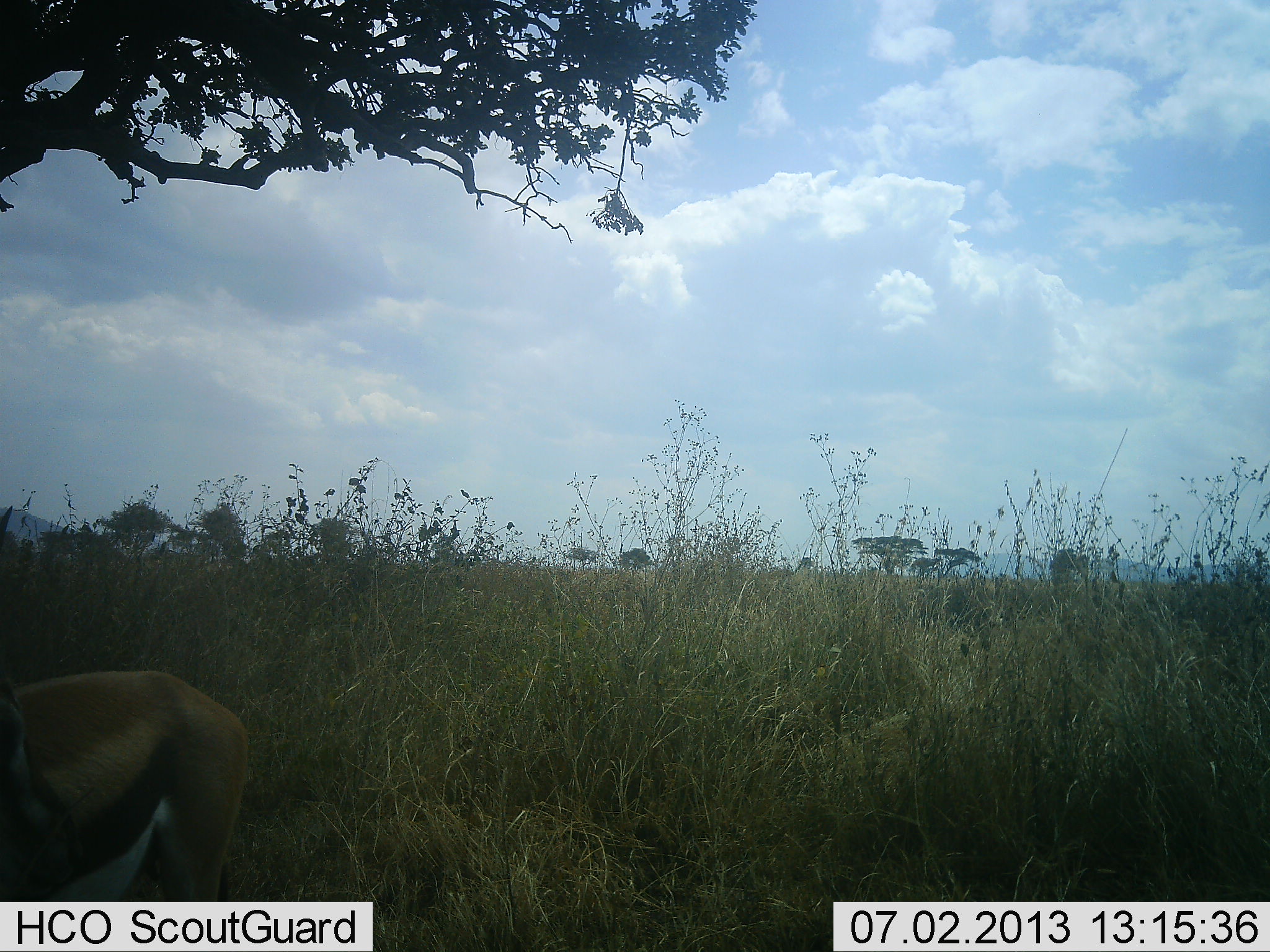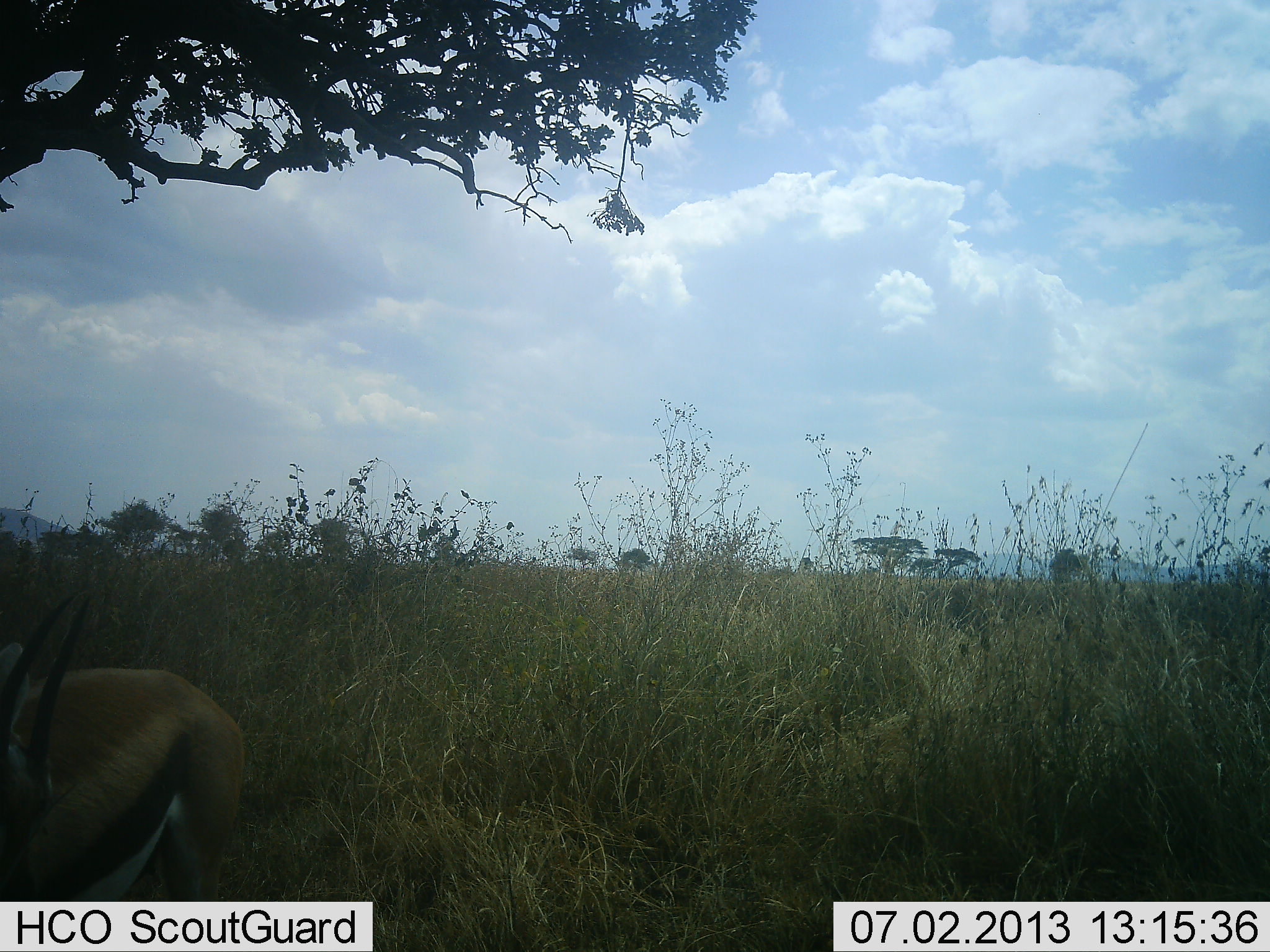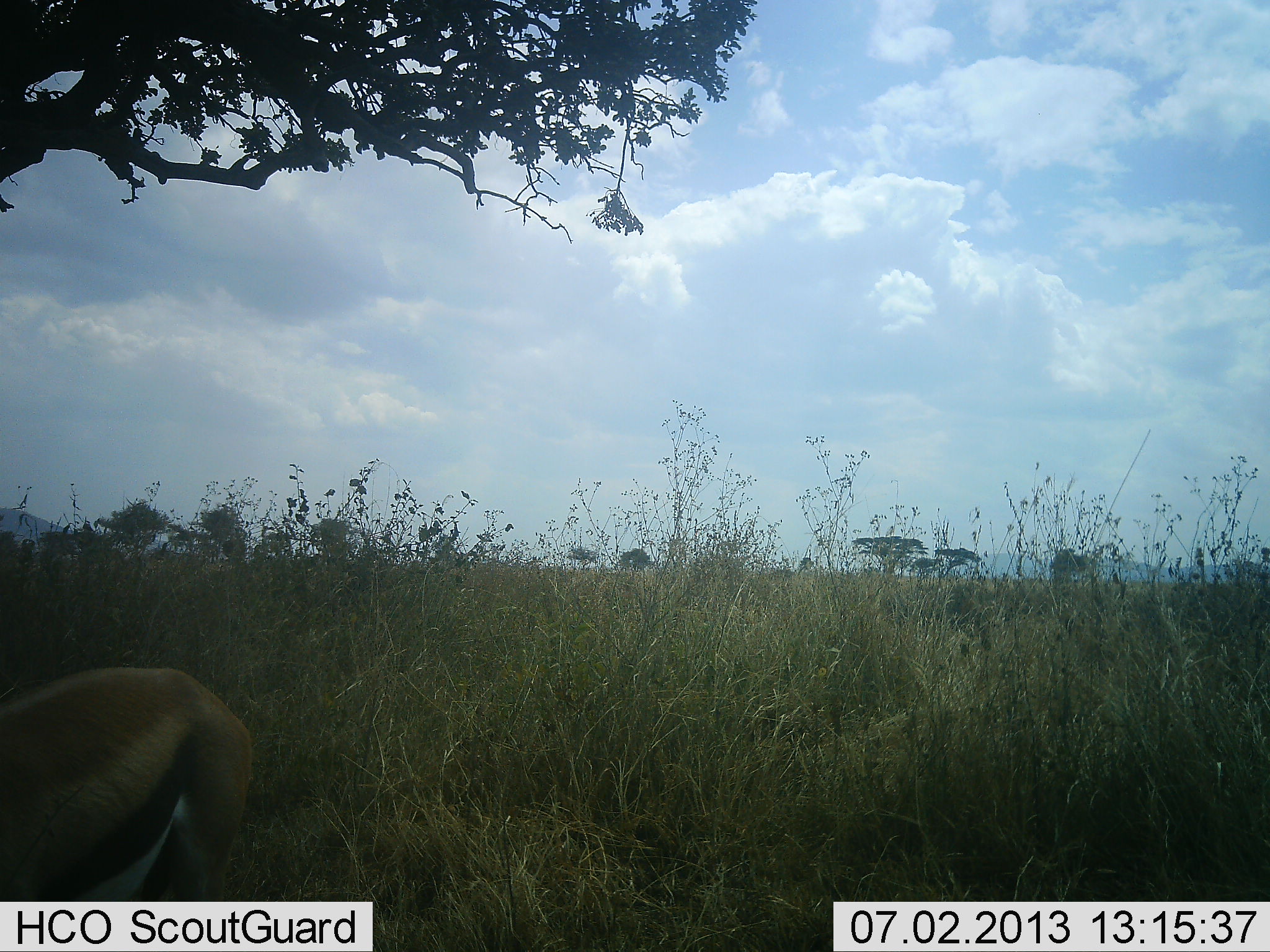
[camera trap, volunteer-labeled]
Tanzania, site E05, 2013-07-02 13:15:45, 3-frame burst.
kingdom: Animalia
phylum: Chordata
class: Mammalia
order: Artiodactyla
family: Bovidae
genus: Eudorcas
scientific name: Eudorcas thomsonii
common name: thomson's gazelle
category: gazellethomsons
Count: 1.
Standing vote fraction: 85%.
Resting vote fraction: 0%.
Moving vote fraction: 4%.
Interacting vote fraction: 0%.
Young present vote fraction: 0%.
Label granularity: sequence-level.